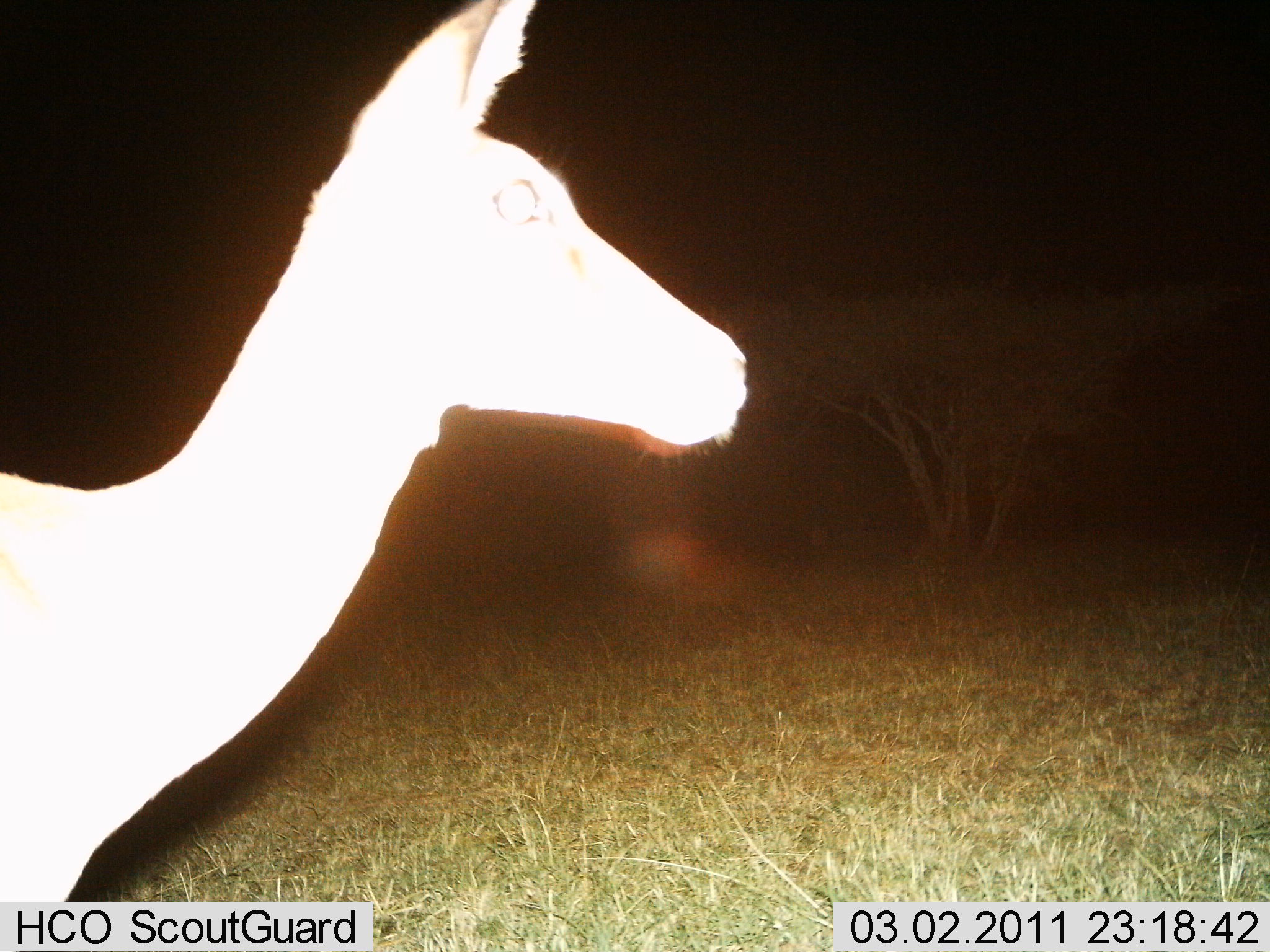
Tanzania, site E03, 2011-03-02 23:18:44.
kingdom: Animalia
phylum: Chordata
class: Mammalia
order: Artiodactyla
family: Bovidae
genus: Redunca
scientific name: Redunca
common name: reedbuck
Reedbuck (Redunca), count 1. Behavior (volunteer vote fractions): standing 100%, resting 0%, moving 0%, interacting 0%. Young present (vote fraction): 0%. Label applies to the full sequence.